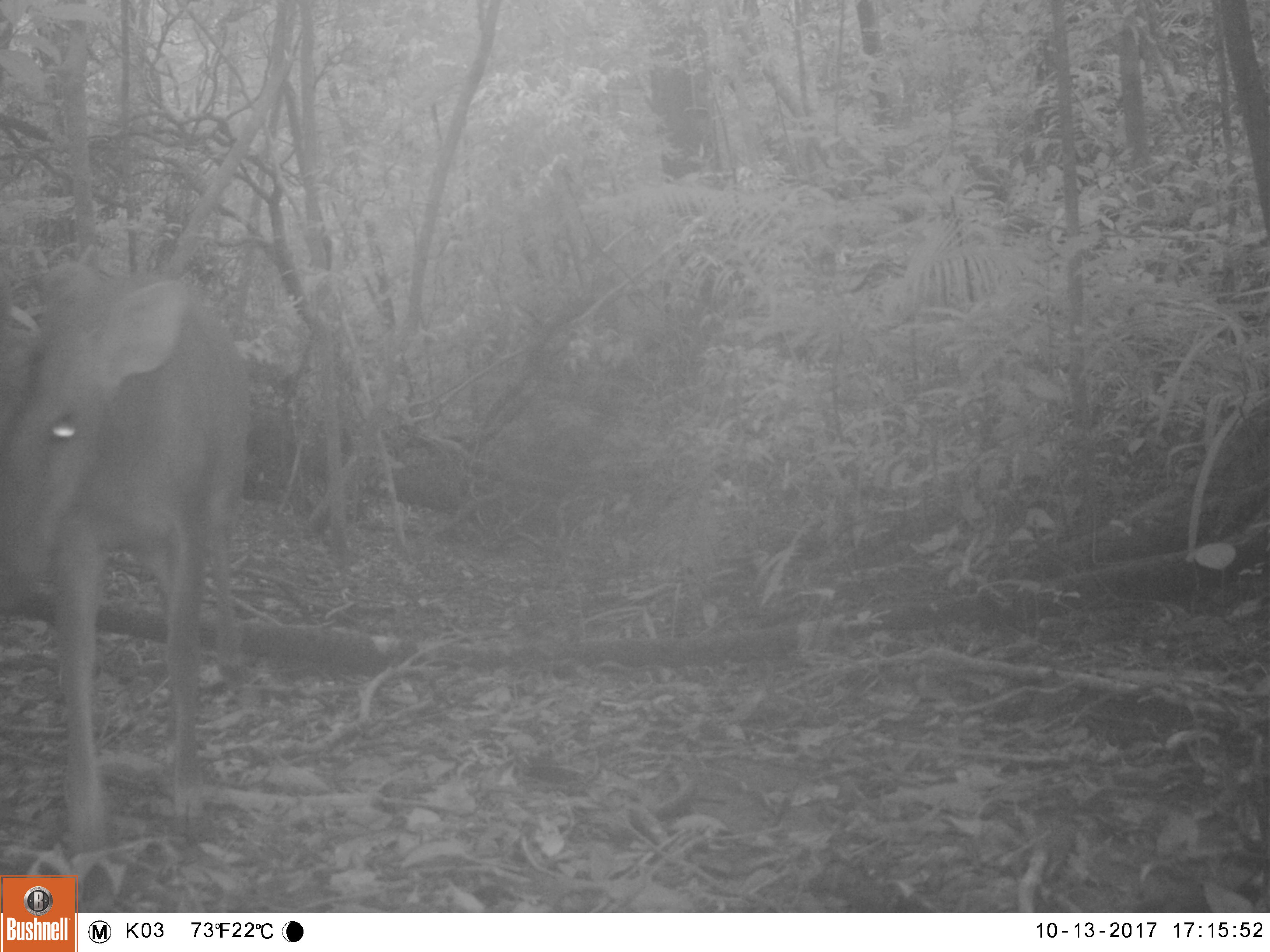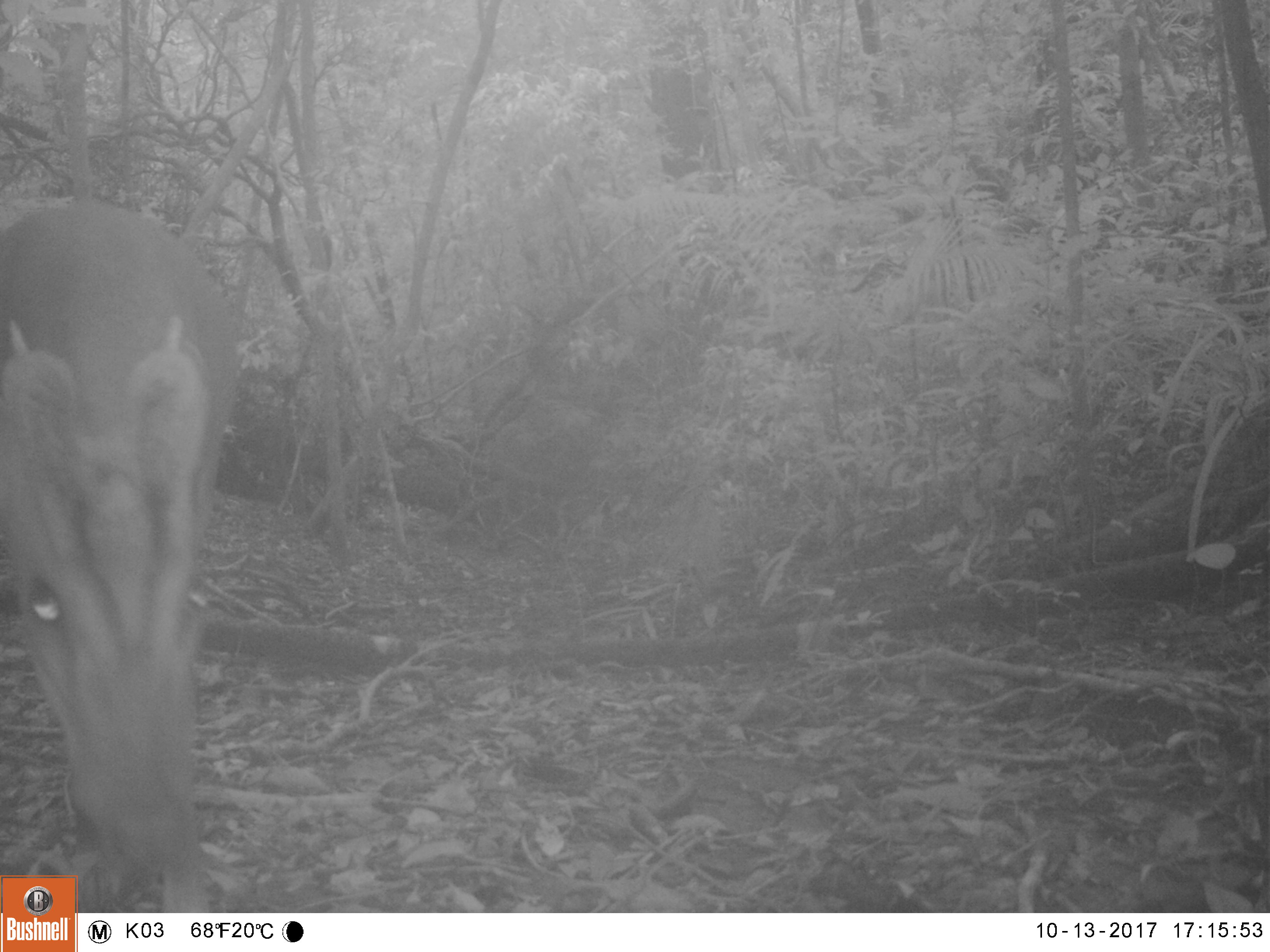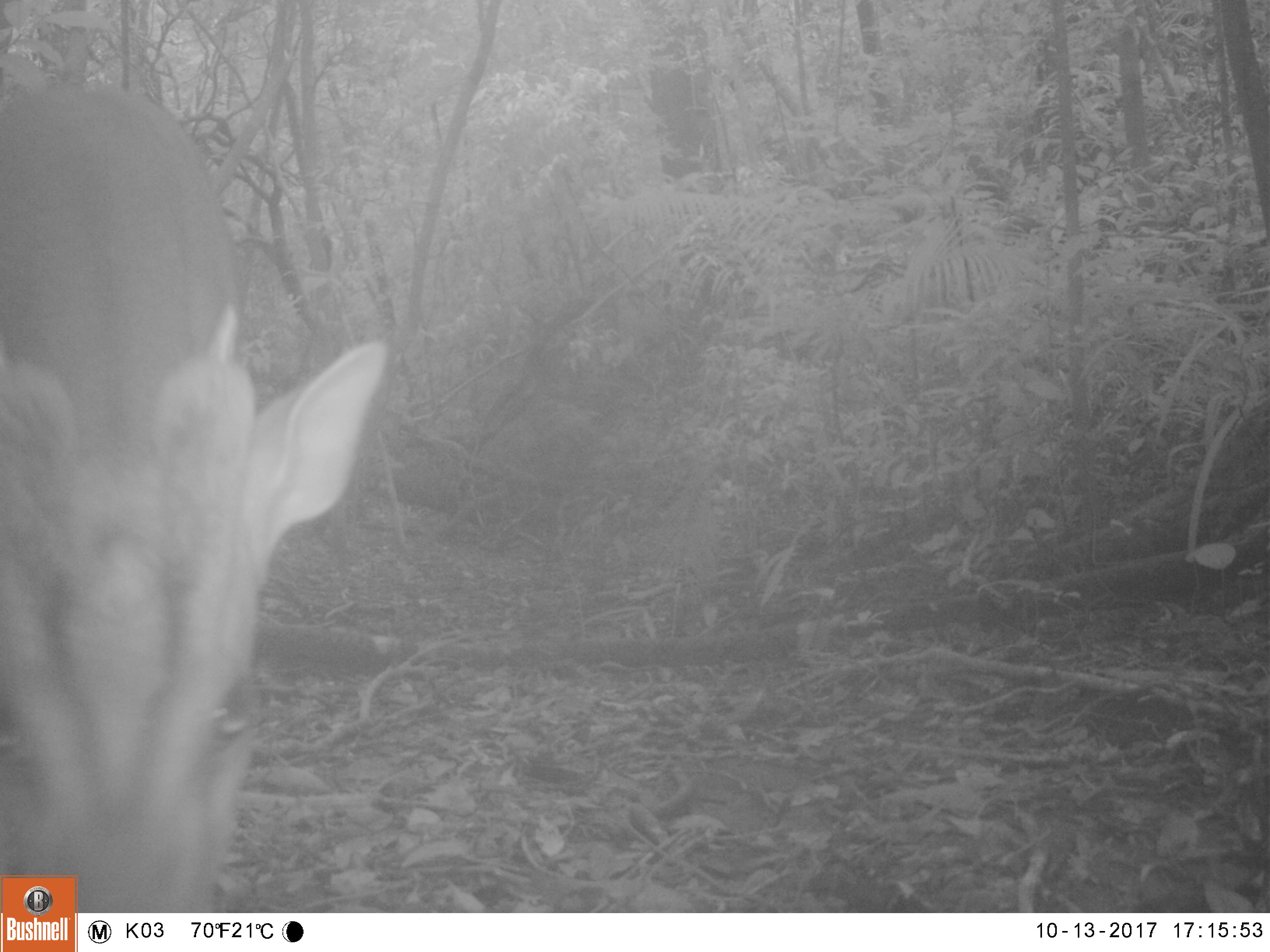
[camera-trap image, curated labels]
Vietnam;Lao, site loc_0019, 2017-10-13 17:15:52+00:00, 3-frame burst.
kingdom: Animalia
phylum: Chordata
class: Mammalia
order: Artiodactyla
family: Cervidae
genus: Muntiacus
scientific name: Muntiacus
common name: muntjacs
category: unidentified muntjac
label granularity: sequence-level